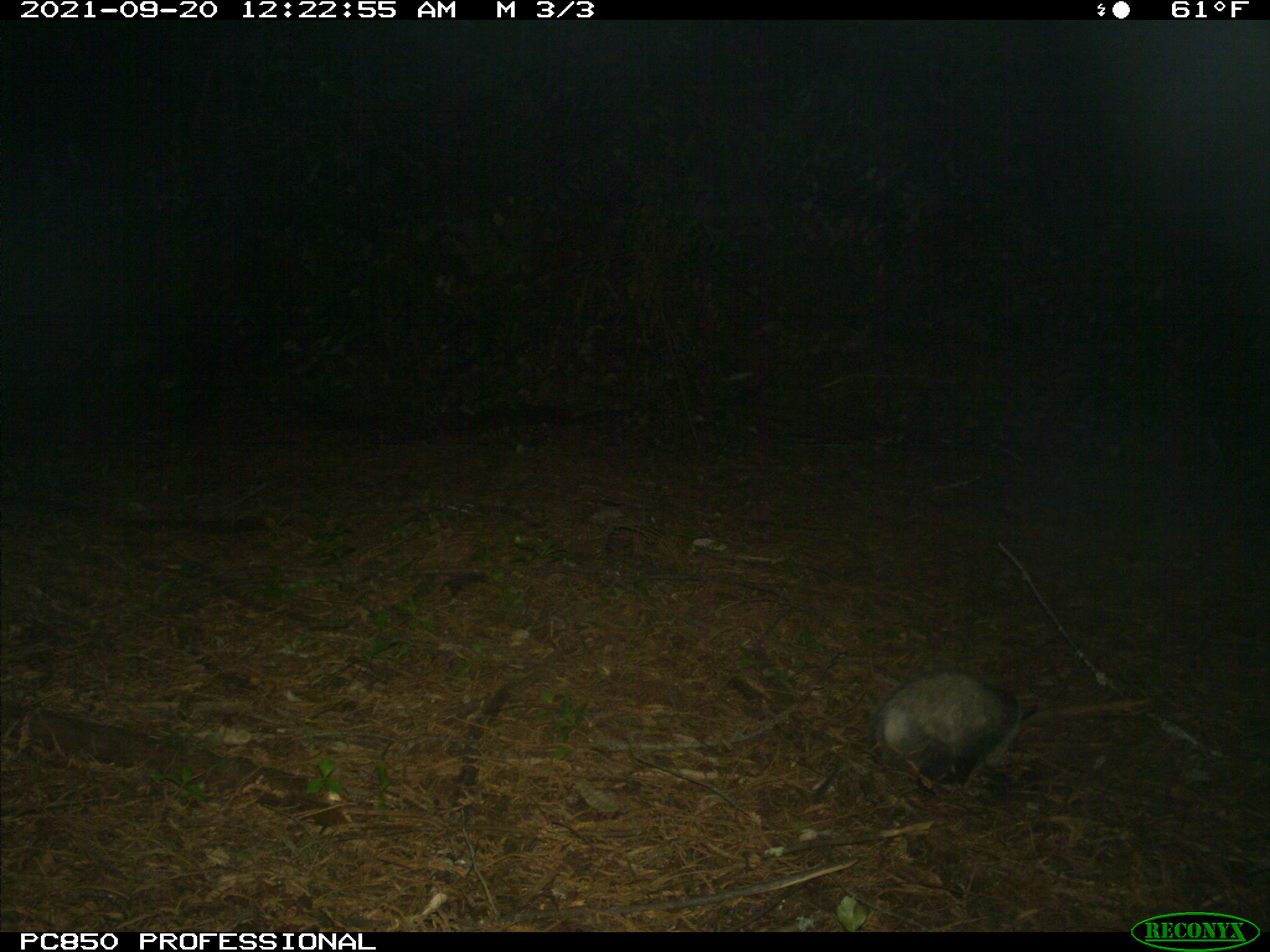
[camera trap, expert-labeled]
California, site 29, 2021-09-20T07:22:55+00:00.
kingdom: Animalia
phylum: Chordata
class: Mammalia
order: Didelphimorphia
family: Didelphidae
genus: Didelphis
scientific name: Didelphis virginiana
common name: virginia opossum